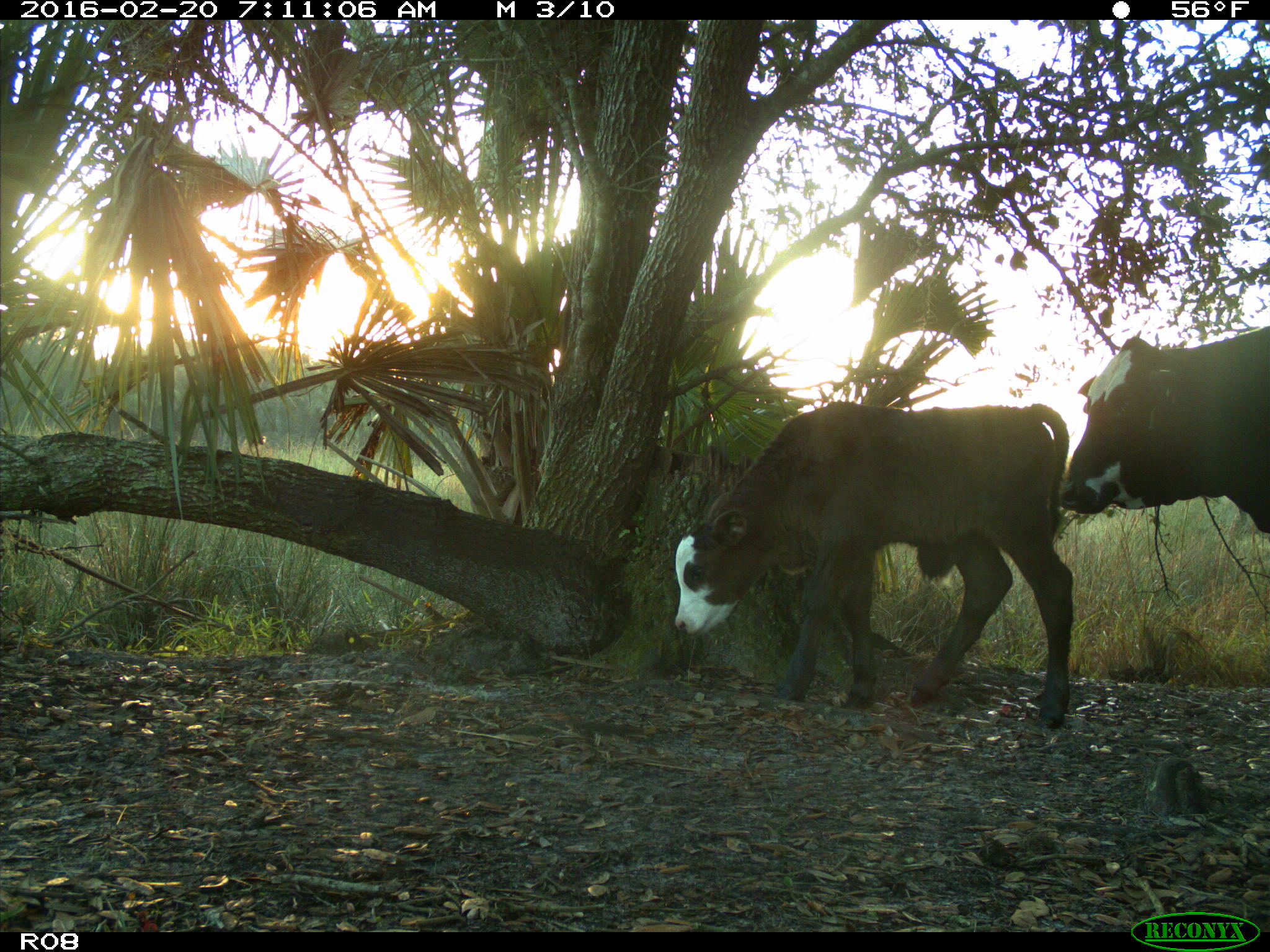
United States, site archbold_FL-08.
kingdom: Animalia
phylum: Chordata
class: Mammalia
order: Artiodactyla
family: Bovidae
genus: Bos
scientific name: Bos taurus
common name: domestic cow